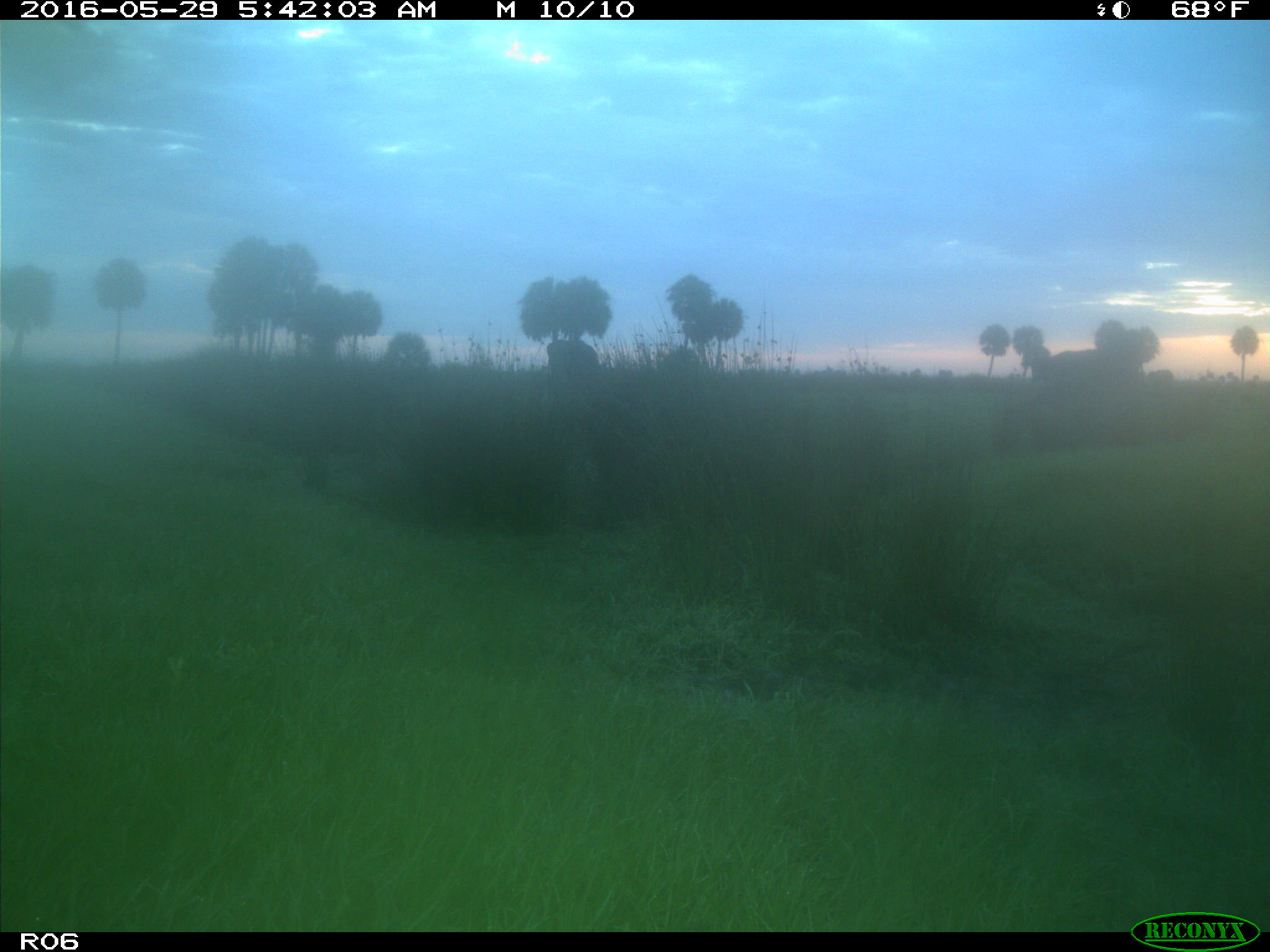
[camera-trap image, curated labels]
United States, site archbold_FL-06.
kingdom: Animalia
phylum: Chordata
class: Mammalia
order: Artiodactyla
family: Bovidae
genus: Bos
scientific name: Bos taurus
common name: domestic cow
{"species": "Bos taurus (domestic cow)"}